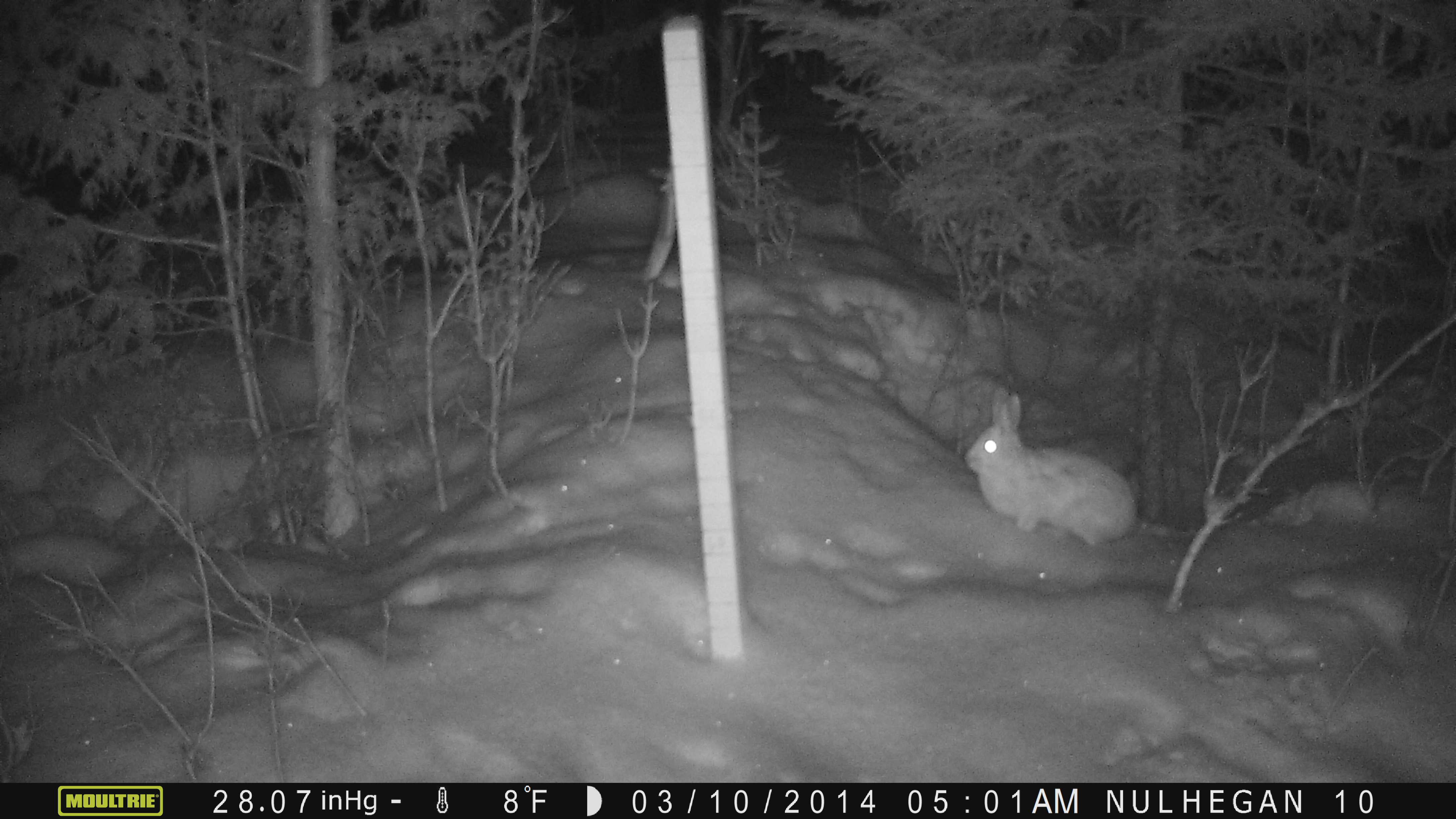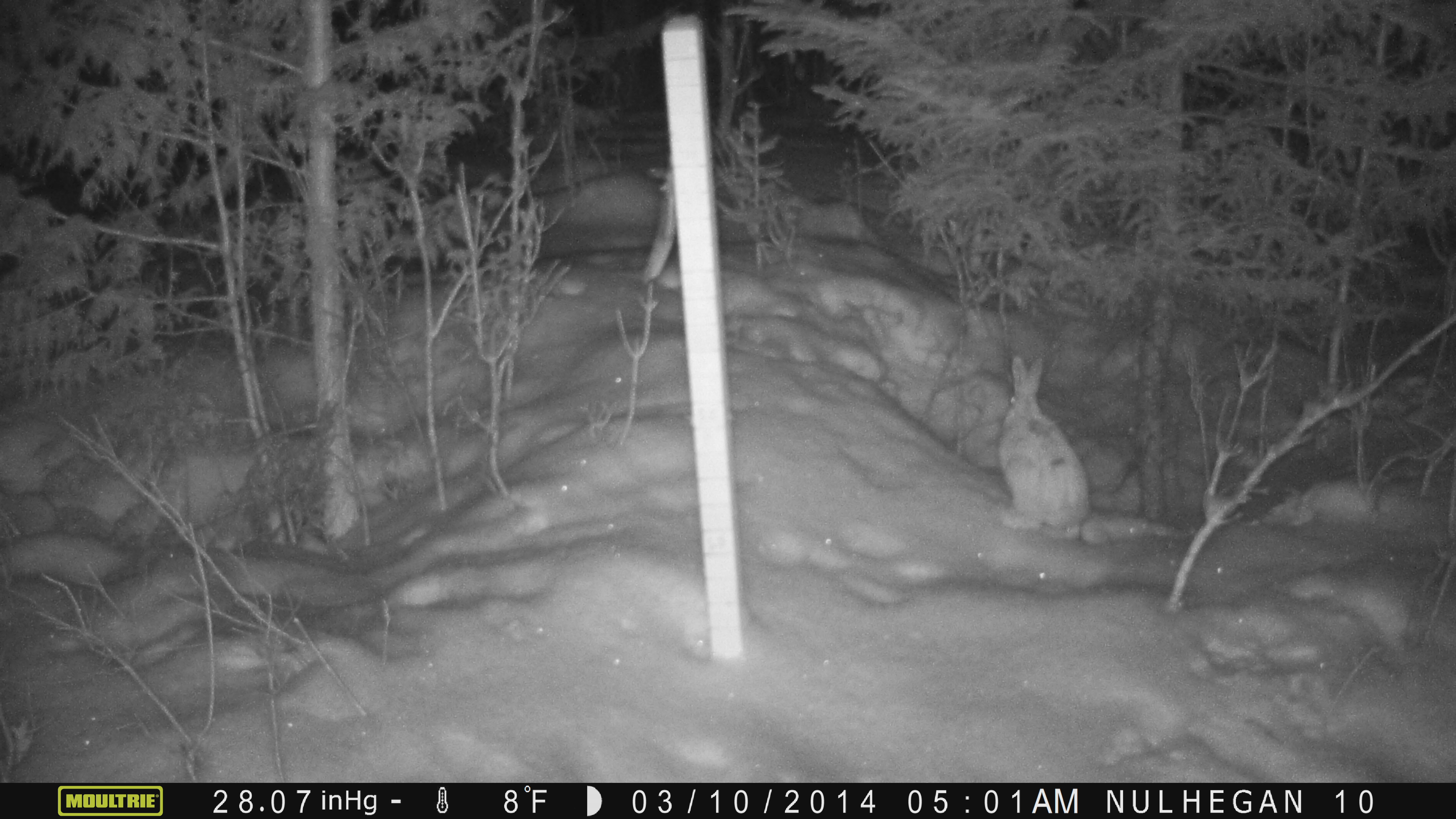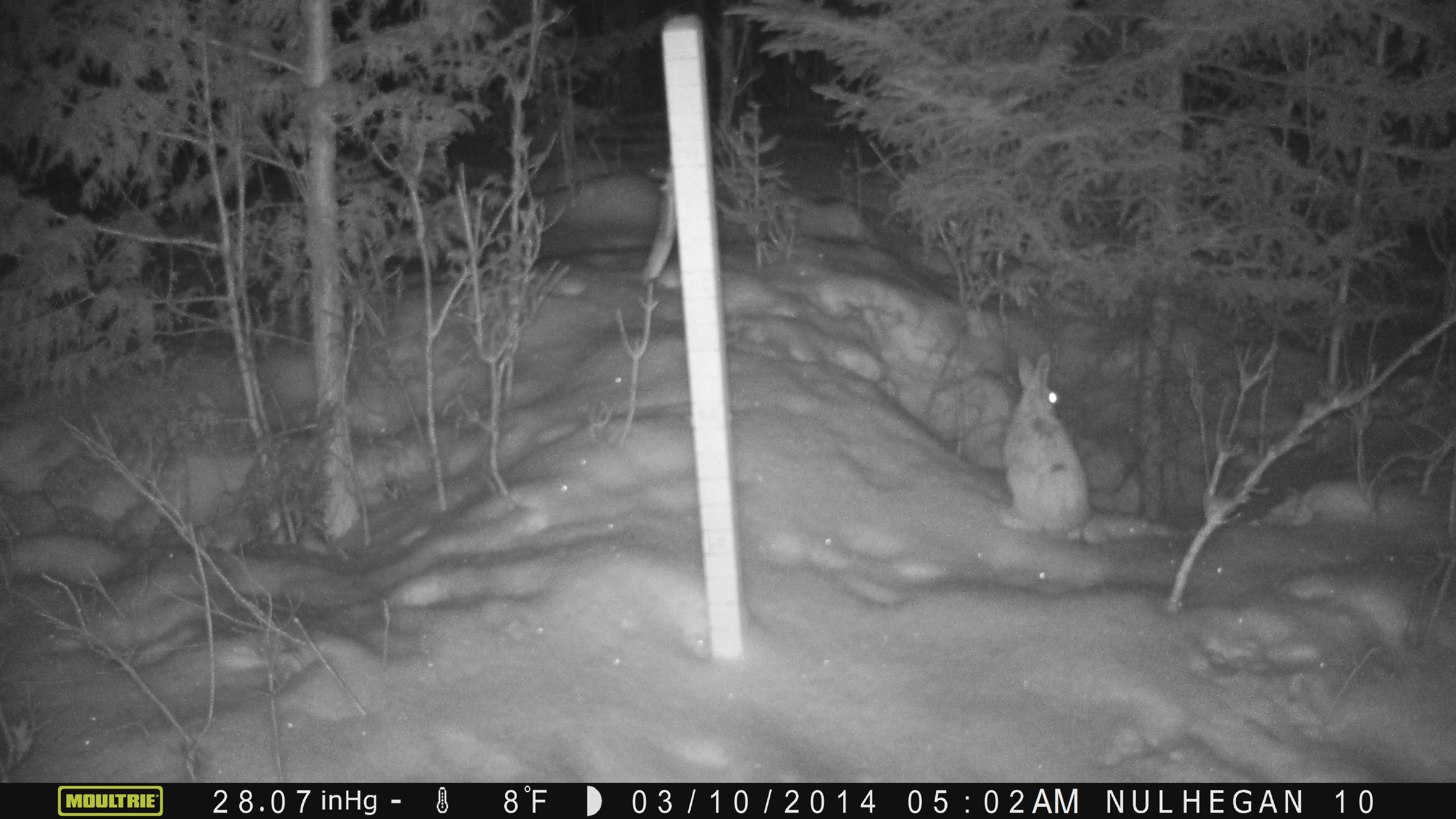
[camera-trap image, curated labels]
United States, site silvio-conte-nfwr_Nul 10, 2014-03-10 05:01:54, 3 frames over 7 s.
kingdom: Animalia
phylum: Chordata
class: Mammalia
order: Lagomorpha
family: Leporidae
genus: Lepus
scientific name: Lepus americanus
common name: snowshoe hare